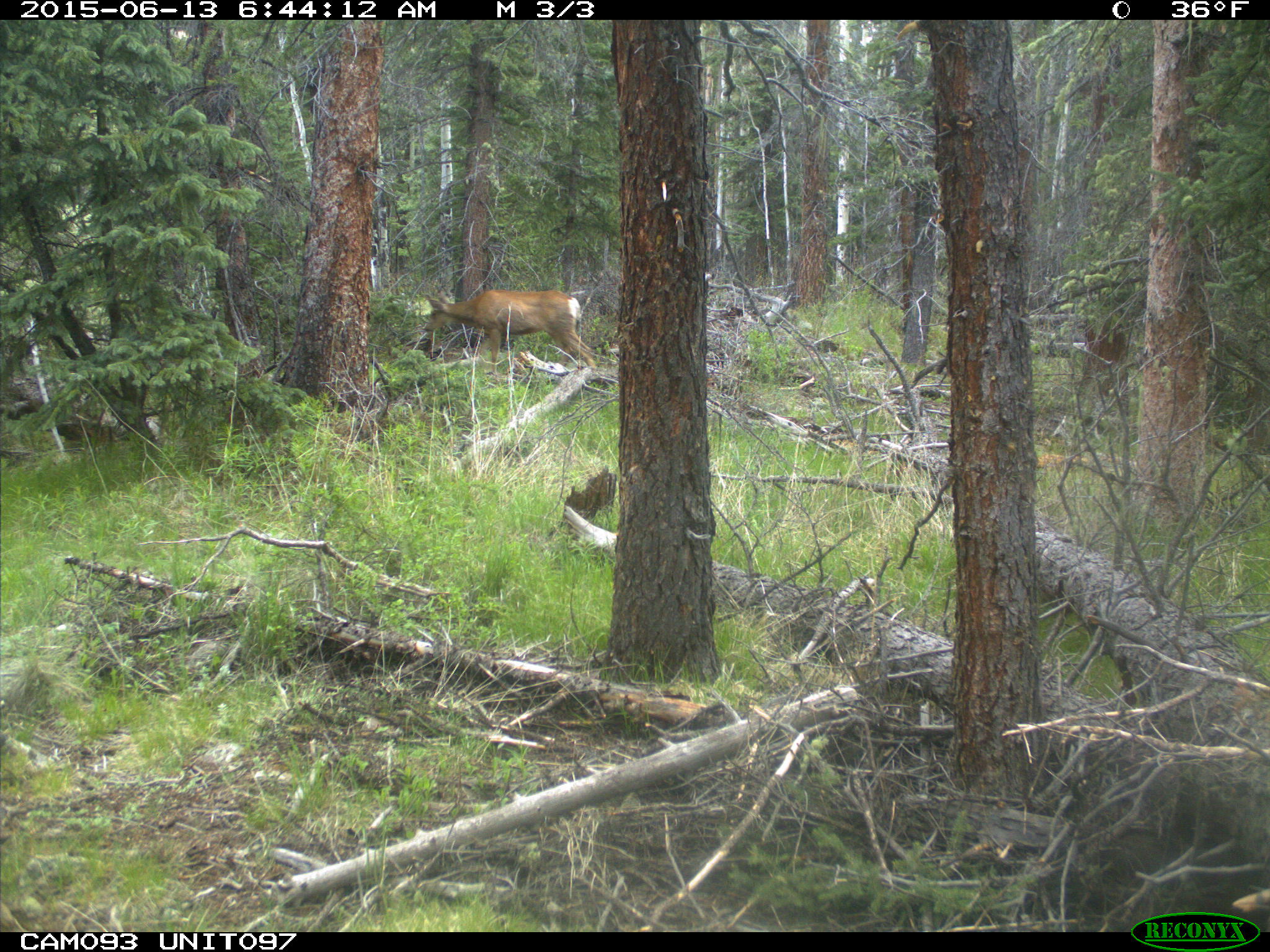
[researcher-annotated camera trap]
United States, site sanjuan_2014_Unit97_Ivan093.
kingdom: Animalia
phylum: Chordata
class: Mammalia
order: Artiodactyla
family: Cervidae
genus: Odocoileus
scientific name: Odocoileus hemionus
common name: mule deer